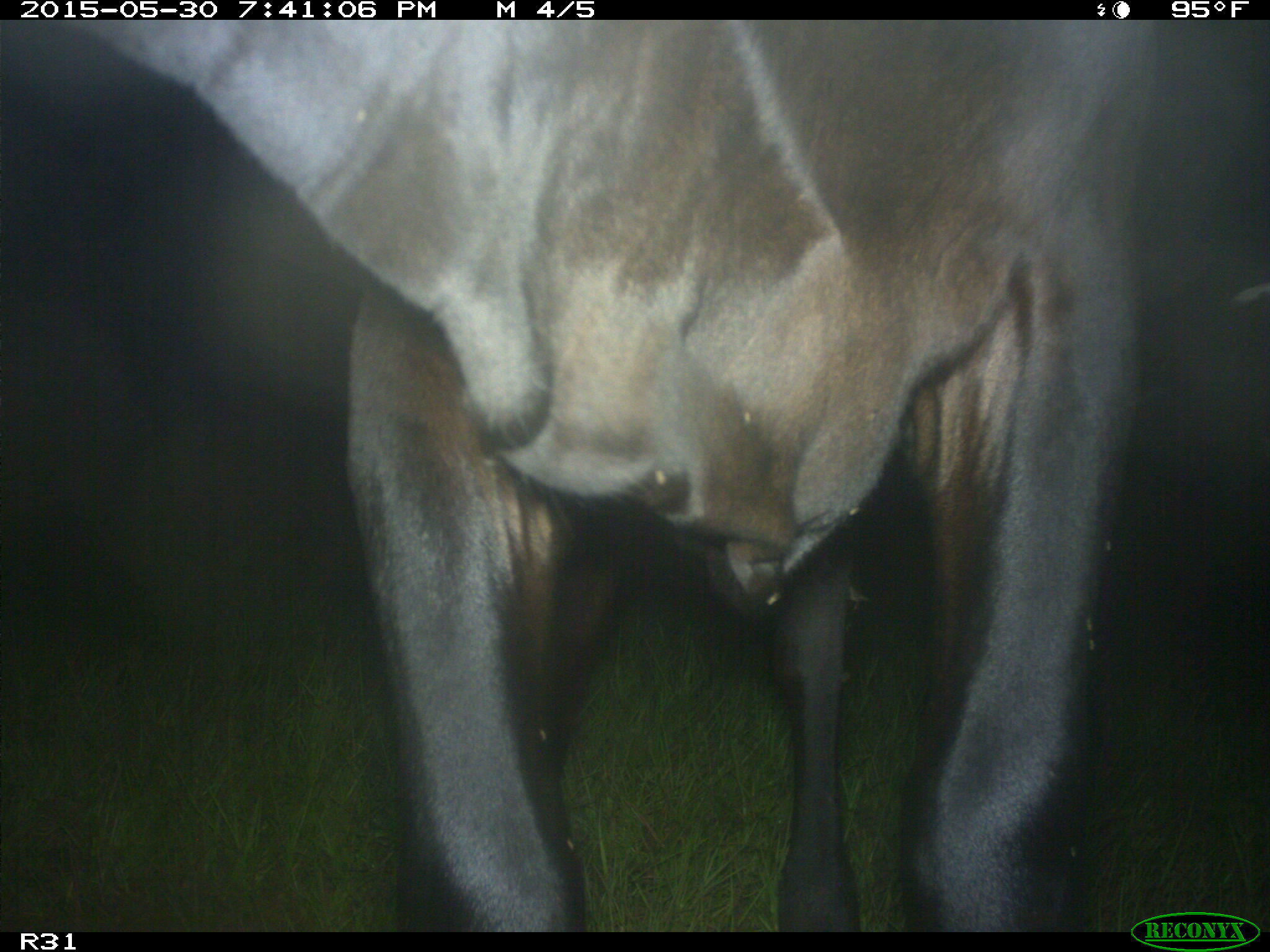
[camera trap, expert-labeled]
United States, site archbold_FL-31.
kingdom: Animalia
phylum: Chordata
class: Mammalia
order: Artiodactyla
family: Bovidae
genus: Bos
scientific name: Bos taurus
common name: domestic cow